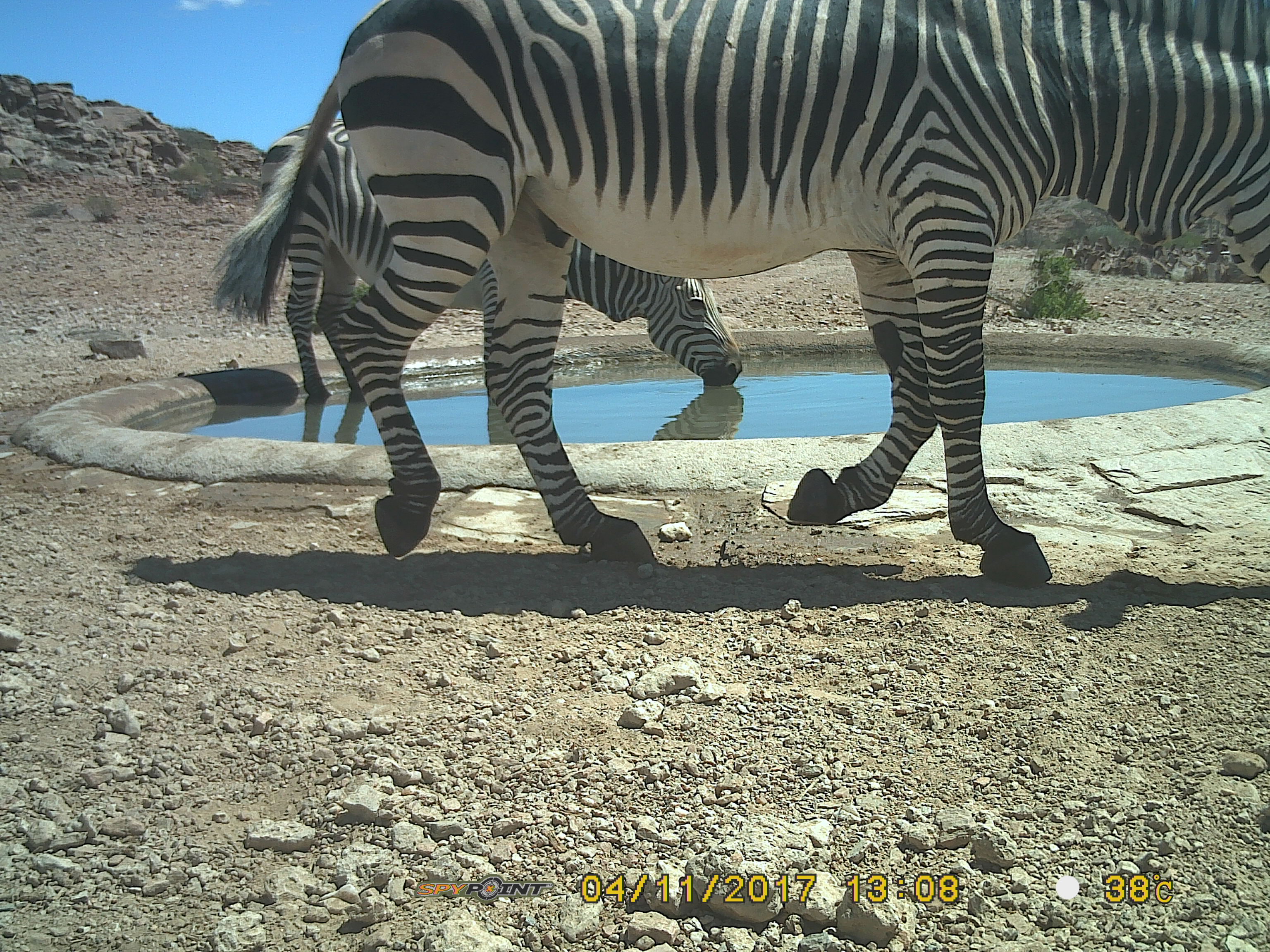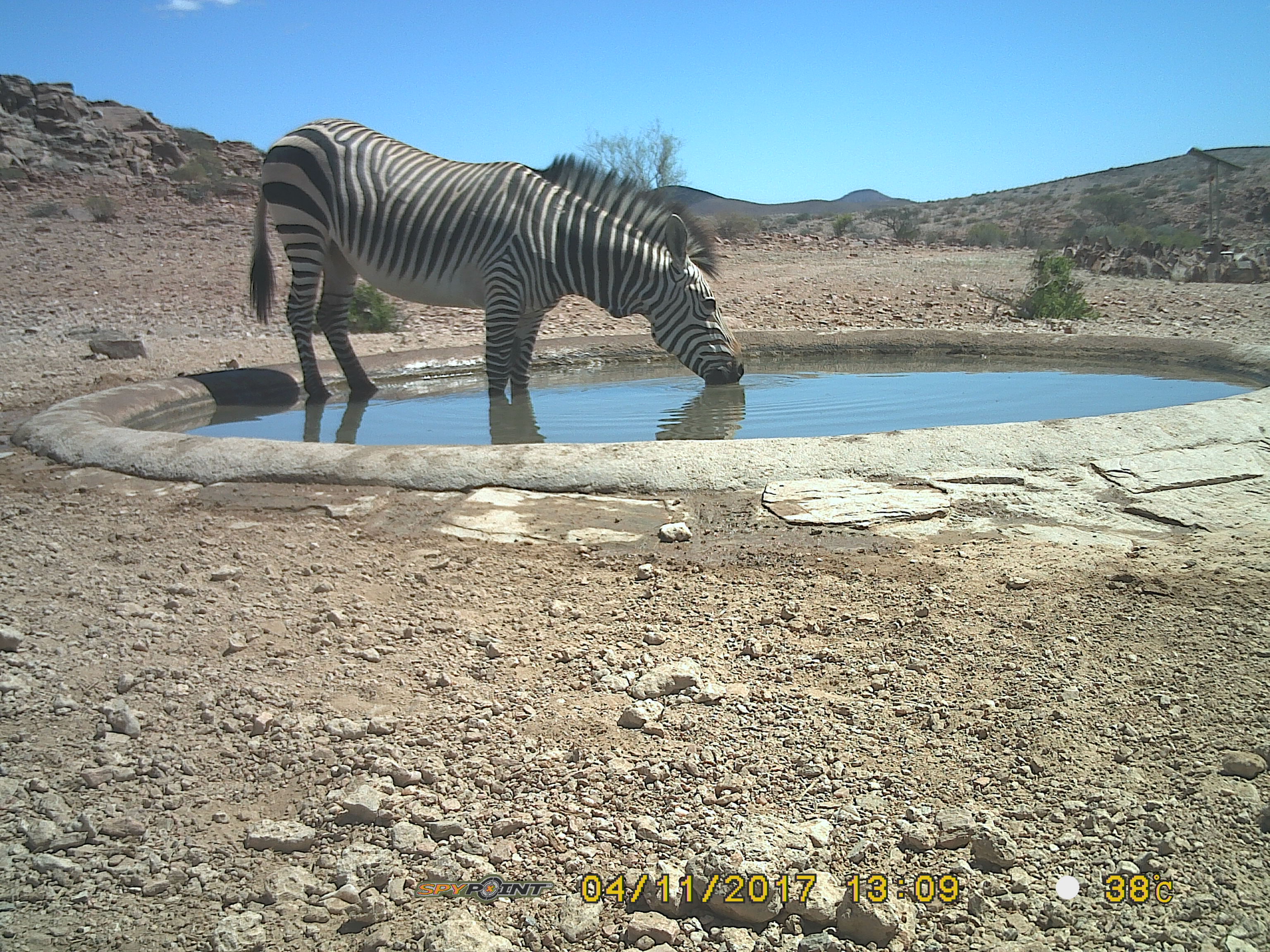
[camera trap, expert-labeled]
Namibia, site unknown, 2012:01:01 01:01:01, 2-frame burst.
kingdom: Animalia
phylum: Chordata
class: Mammalia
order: Perissodactyla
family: Equidae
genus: Equus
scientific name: Equus zebra hartmannae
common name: hartmann's mountain zebra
Equus zebra hartmannae (hartmann's mountain zebra).